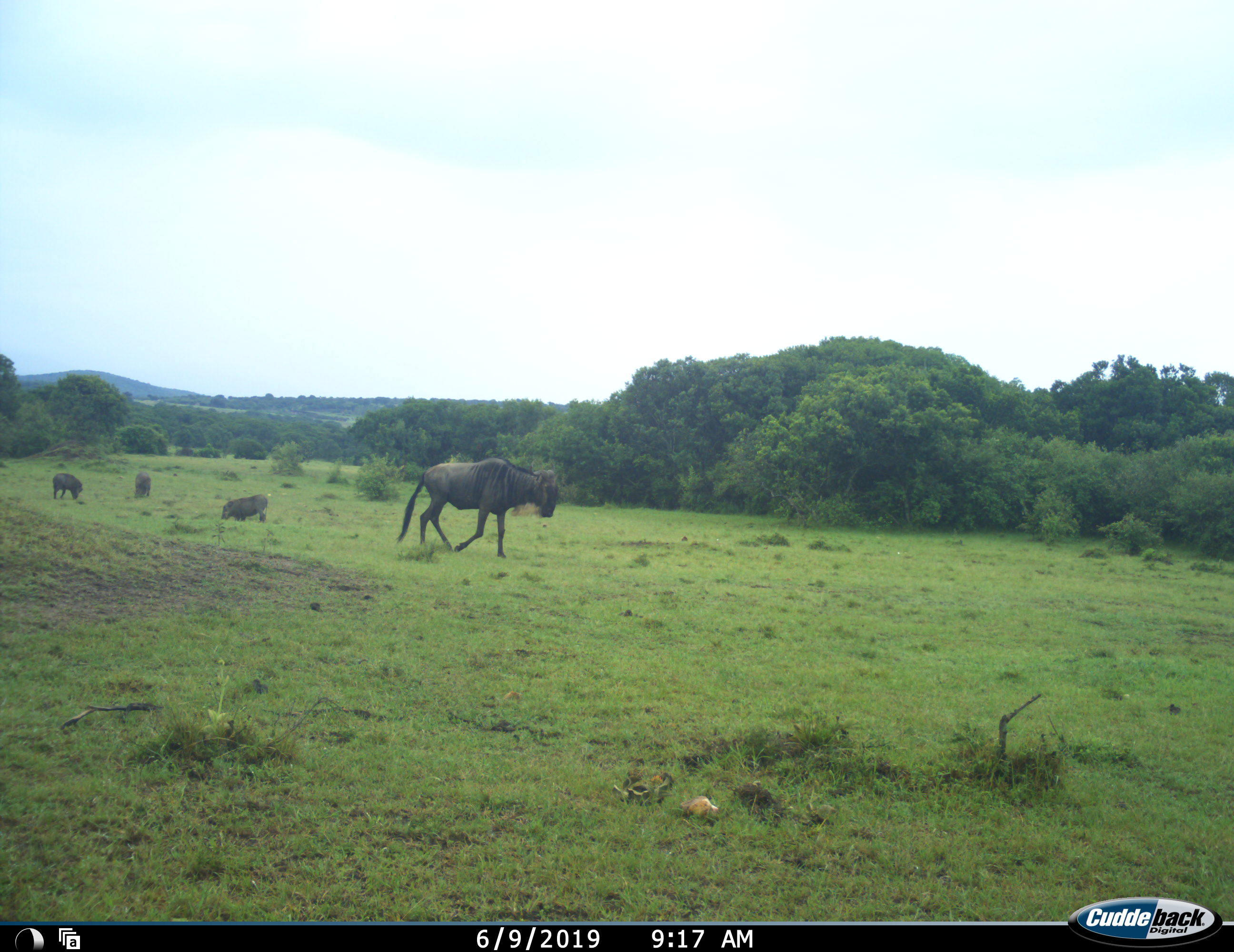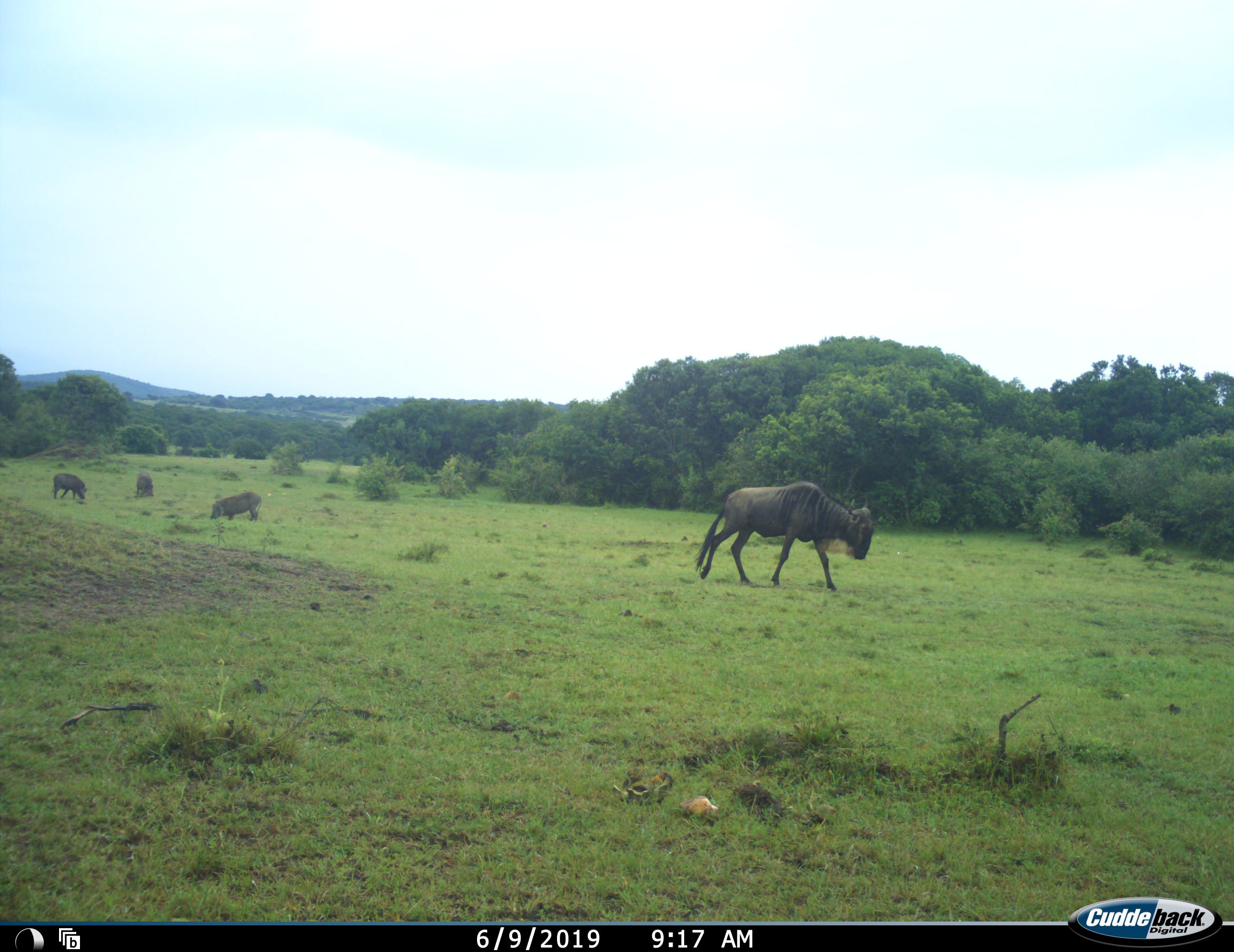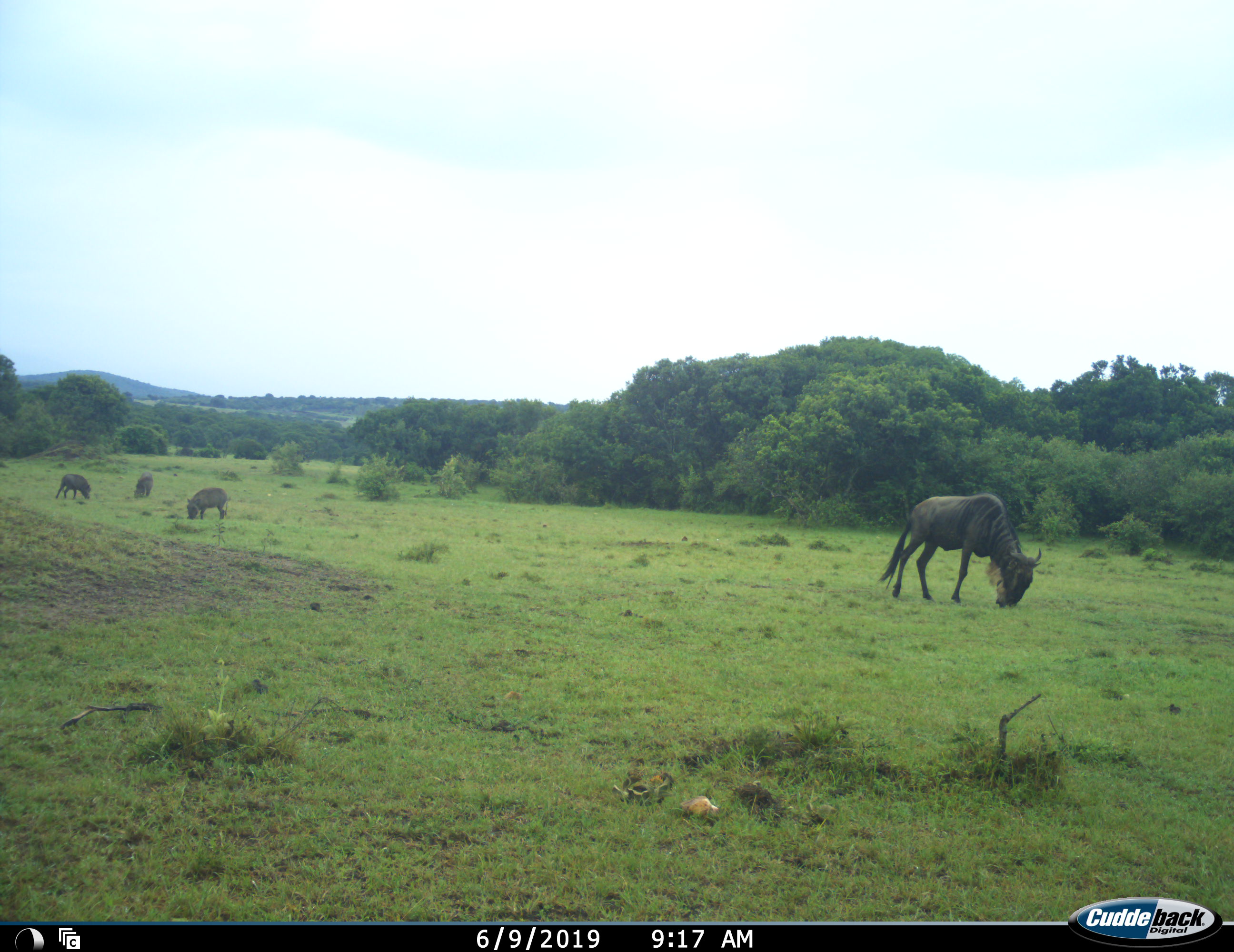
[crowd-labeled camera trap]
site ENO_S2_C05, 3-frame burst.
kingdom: Animalia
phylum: Chordata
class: Mammalia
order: Artiodactyla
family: Suidae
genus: Phacochoerus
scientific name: Phacochoerus africanus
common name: warthog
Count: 3.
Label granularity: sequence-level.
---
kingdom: Animalia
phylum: Chordata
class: Mammalia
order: Artiodactyla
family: Bovidae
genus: Connochaetes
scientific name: Connochaetes taurinus taurinus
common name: blue wildebeest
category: wildebeestblue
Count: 1.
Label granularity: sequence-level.